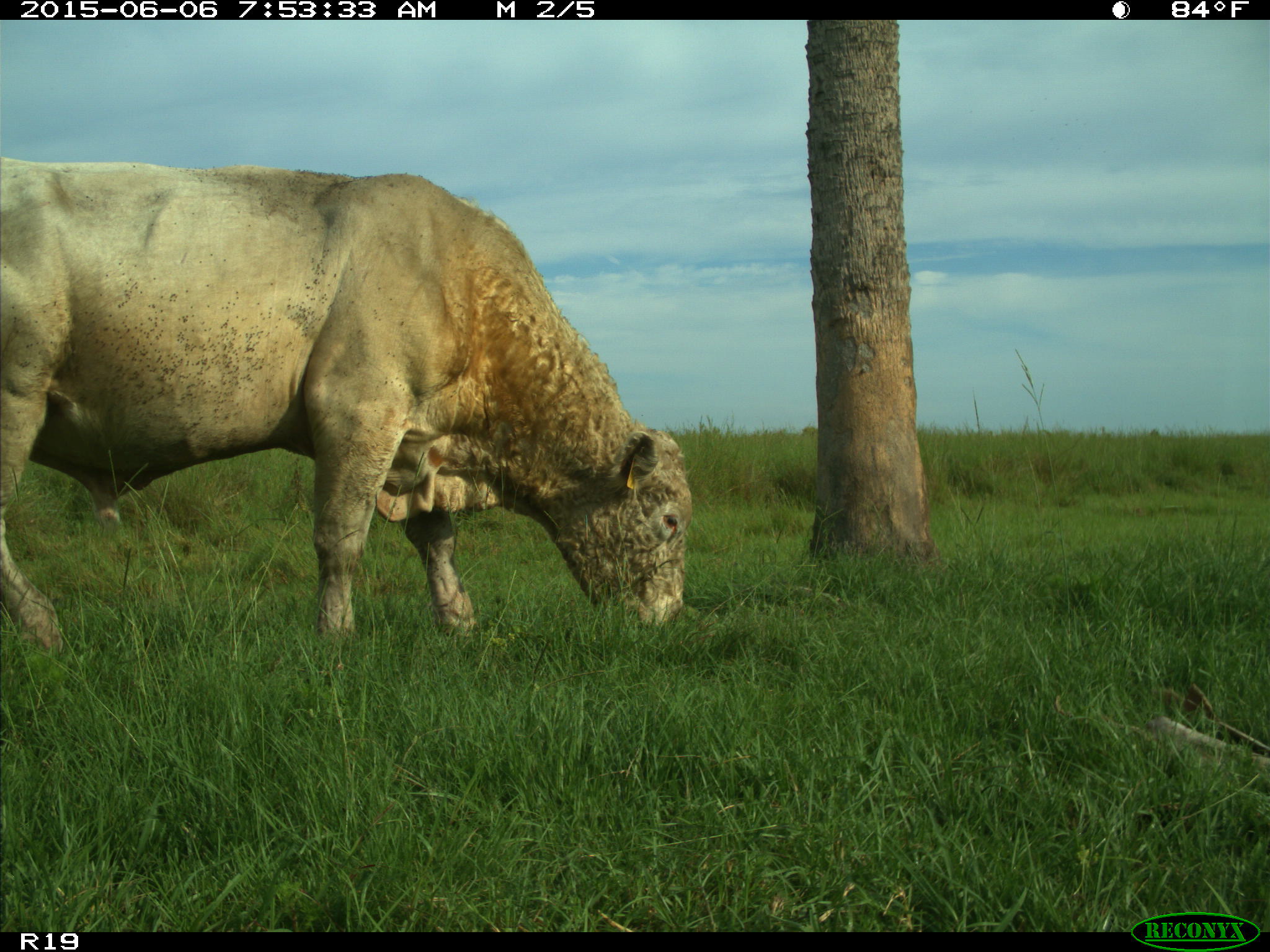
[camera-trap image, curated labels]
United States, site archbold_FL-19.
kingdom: Animalia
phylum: Chordata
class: Mammalia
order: Artiodactyla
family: Bovidae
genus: Bos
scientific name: Bos taurus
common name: domestic cow